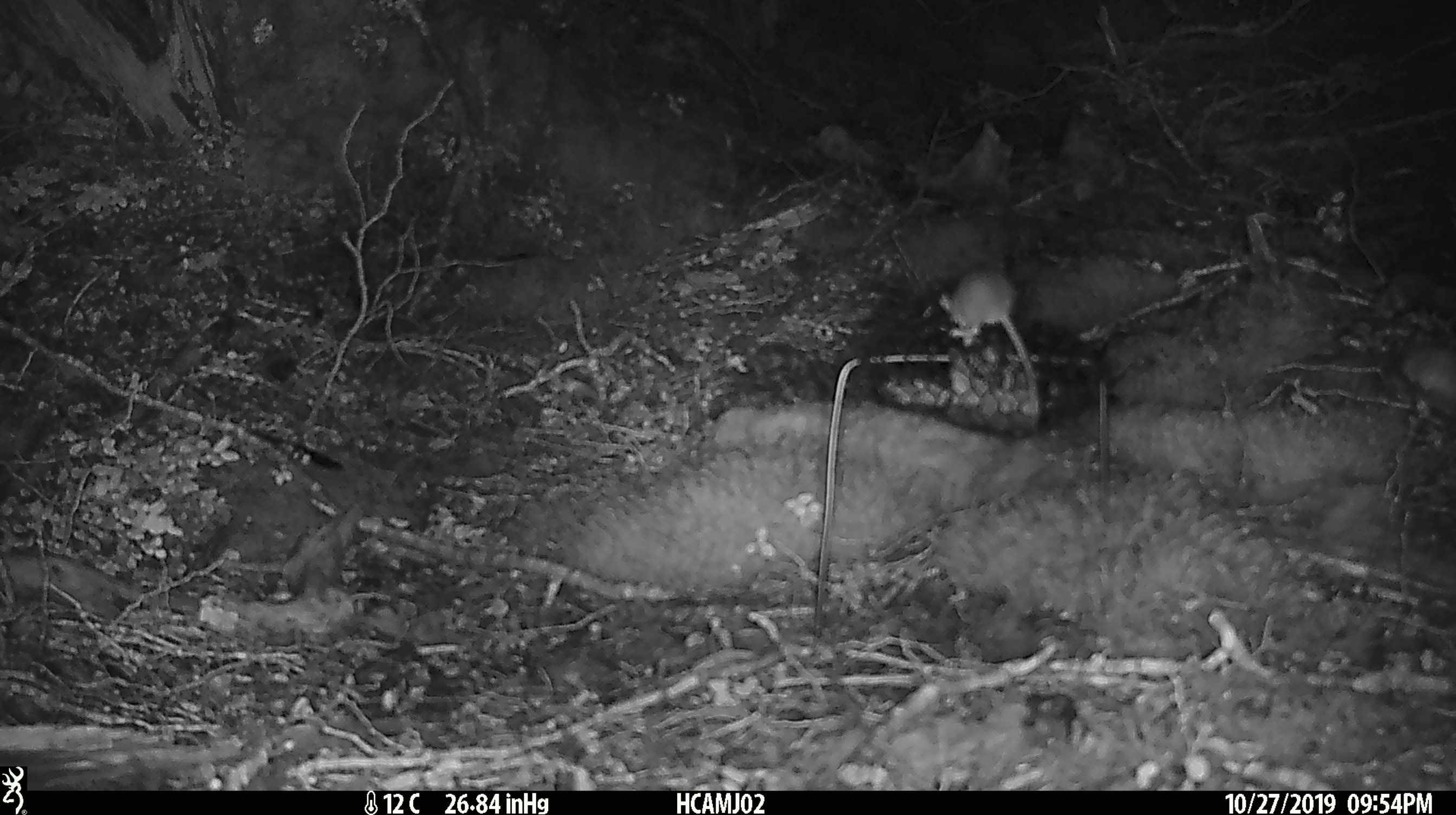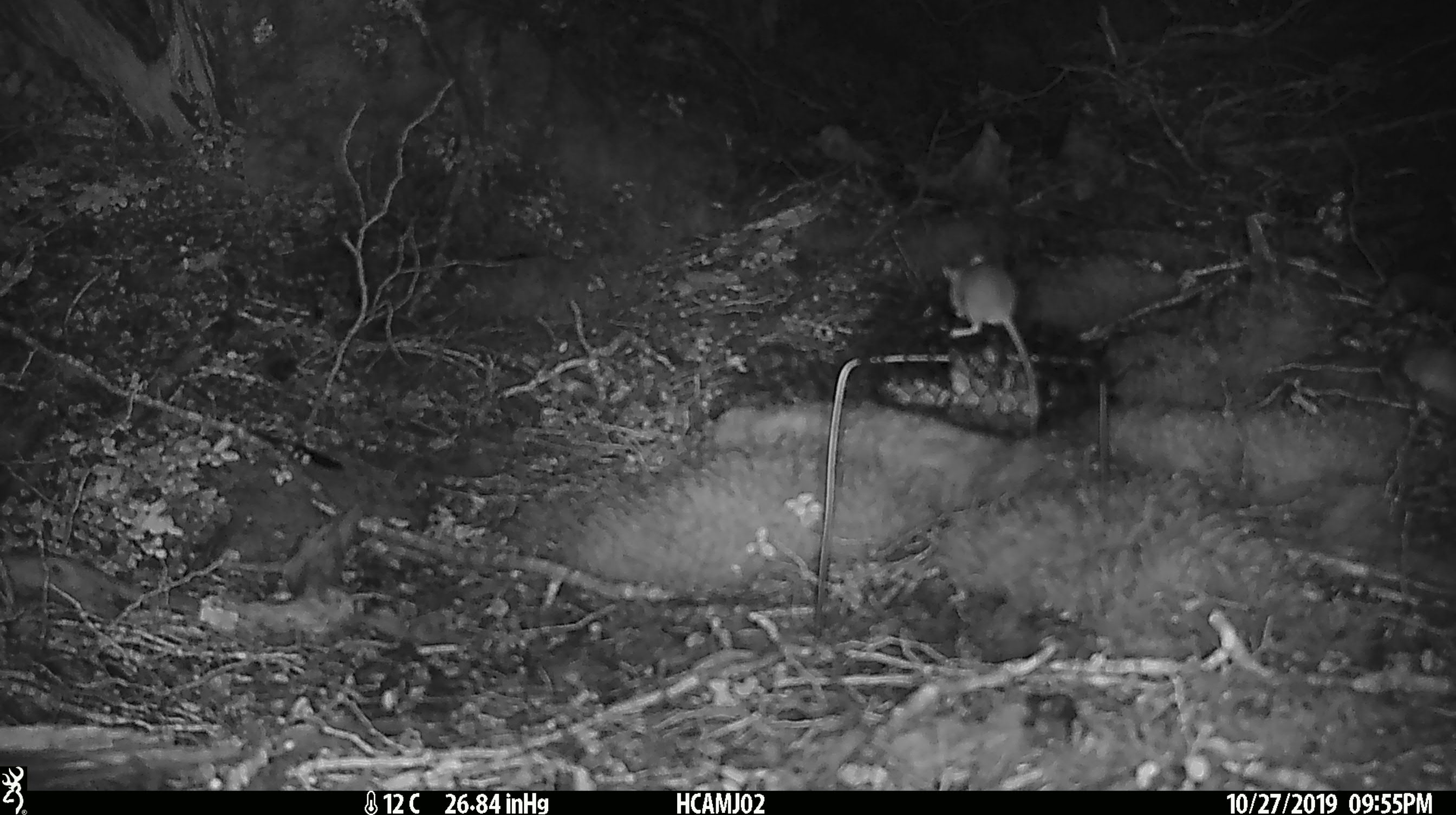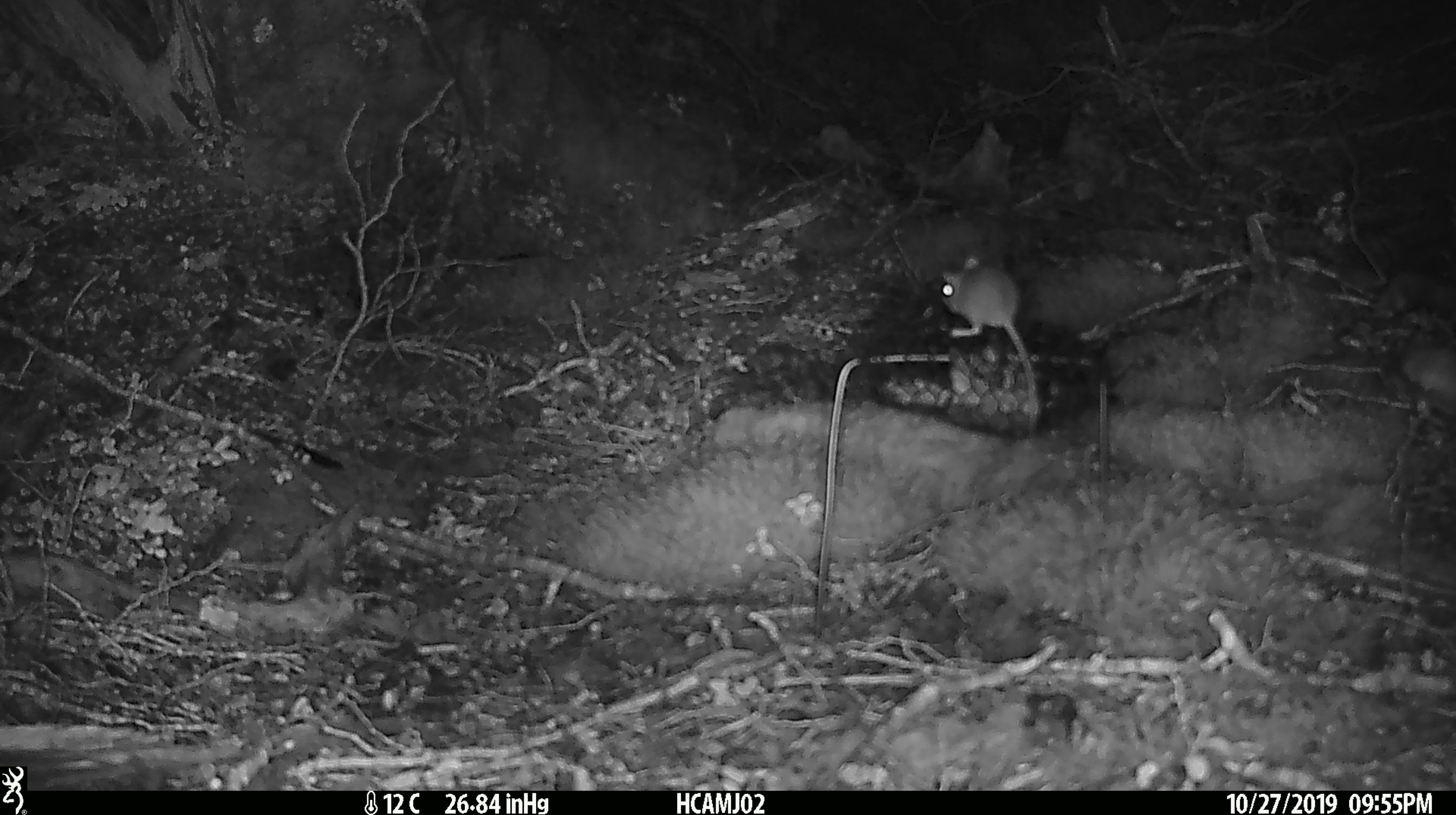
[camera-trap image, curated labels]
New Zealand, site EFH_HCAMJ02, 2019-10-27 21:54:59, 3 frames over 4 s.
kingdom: Animalia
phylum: Chordata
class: Mammalia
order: Rodentia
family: Muridae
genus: Mus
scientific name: Mus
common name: mouse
Mouse (Mus).